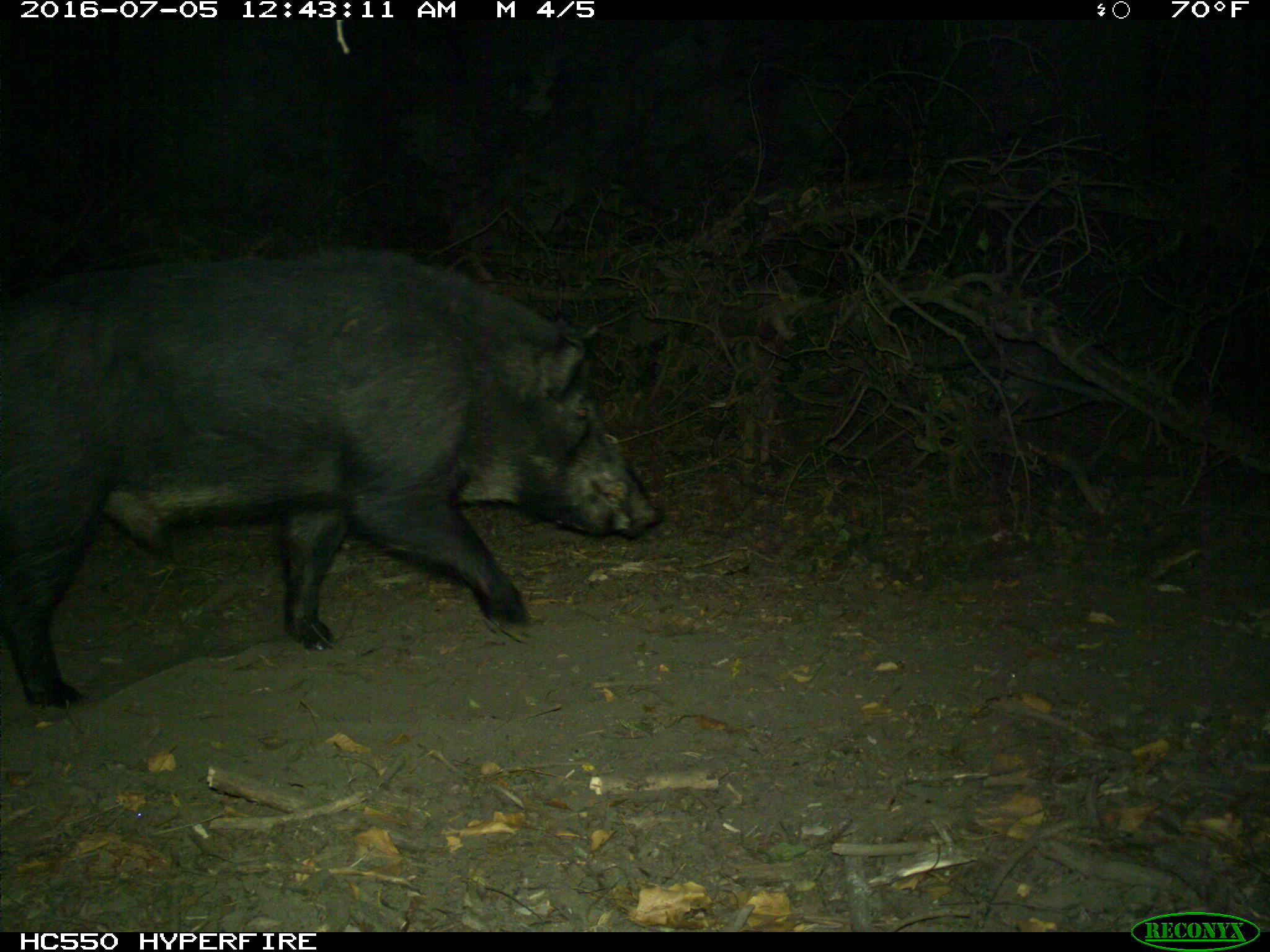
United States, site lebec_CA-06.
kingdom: Animalia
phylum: Chordata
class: Mammalia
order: Artiodactyla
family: Suidae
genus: Sus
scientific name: Sus scrofa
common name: wild boar